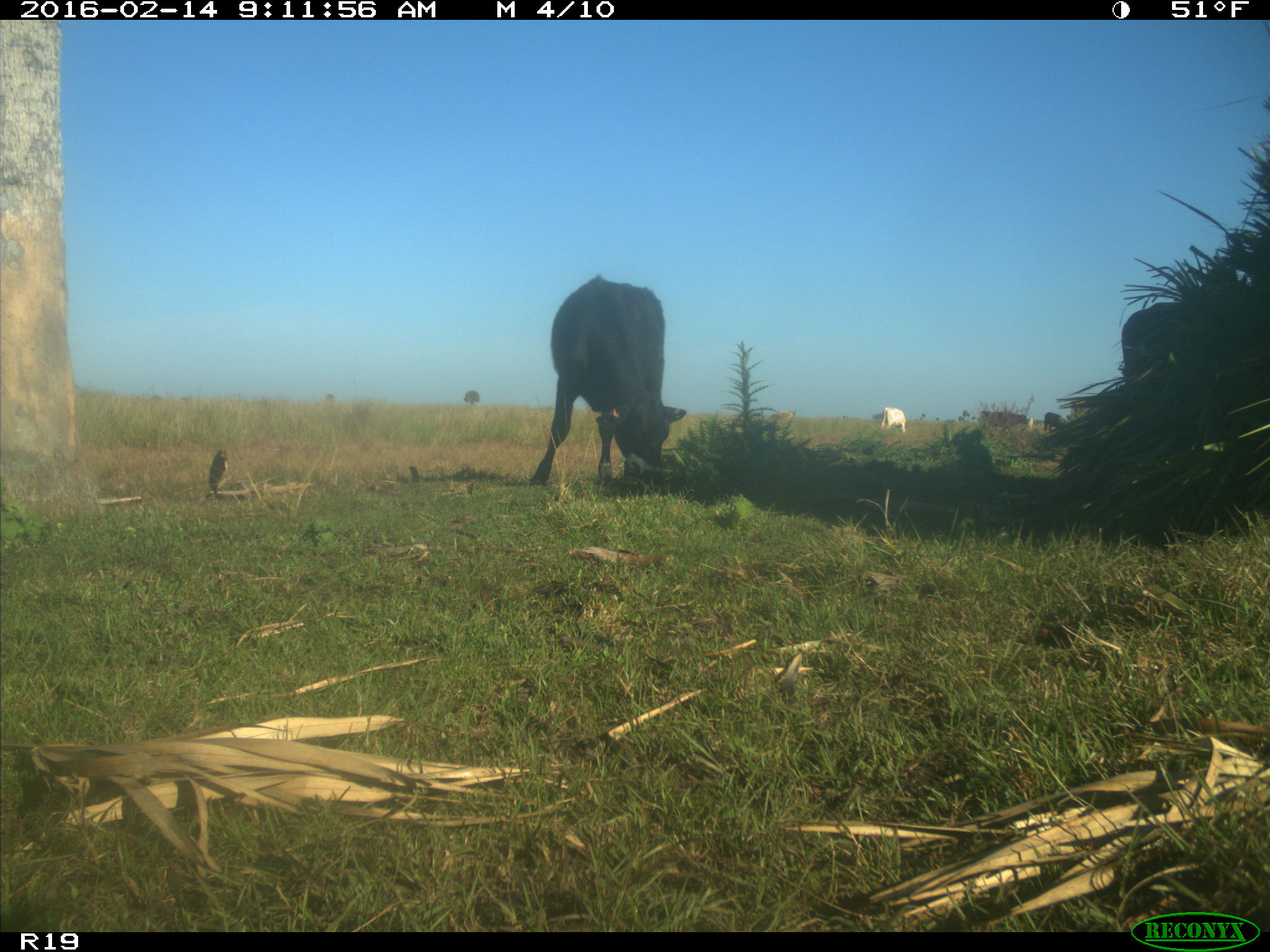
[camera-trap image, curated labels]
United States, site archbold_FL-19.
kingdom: Animalia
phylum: Chordata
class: Mammalia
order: Artiodactyla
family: Bovidae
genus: Bos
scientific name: Bos taurus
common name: domestic cow